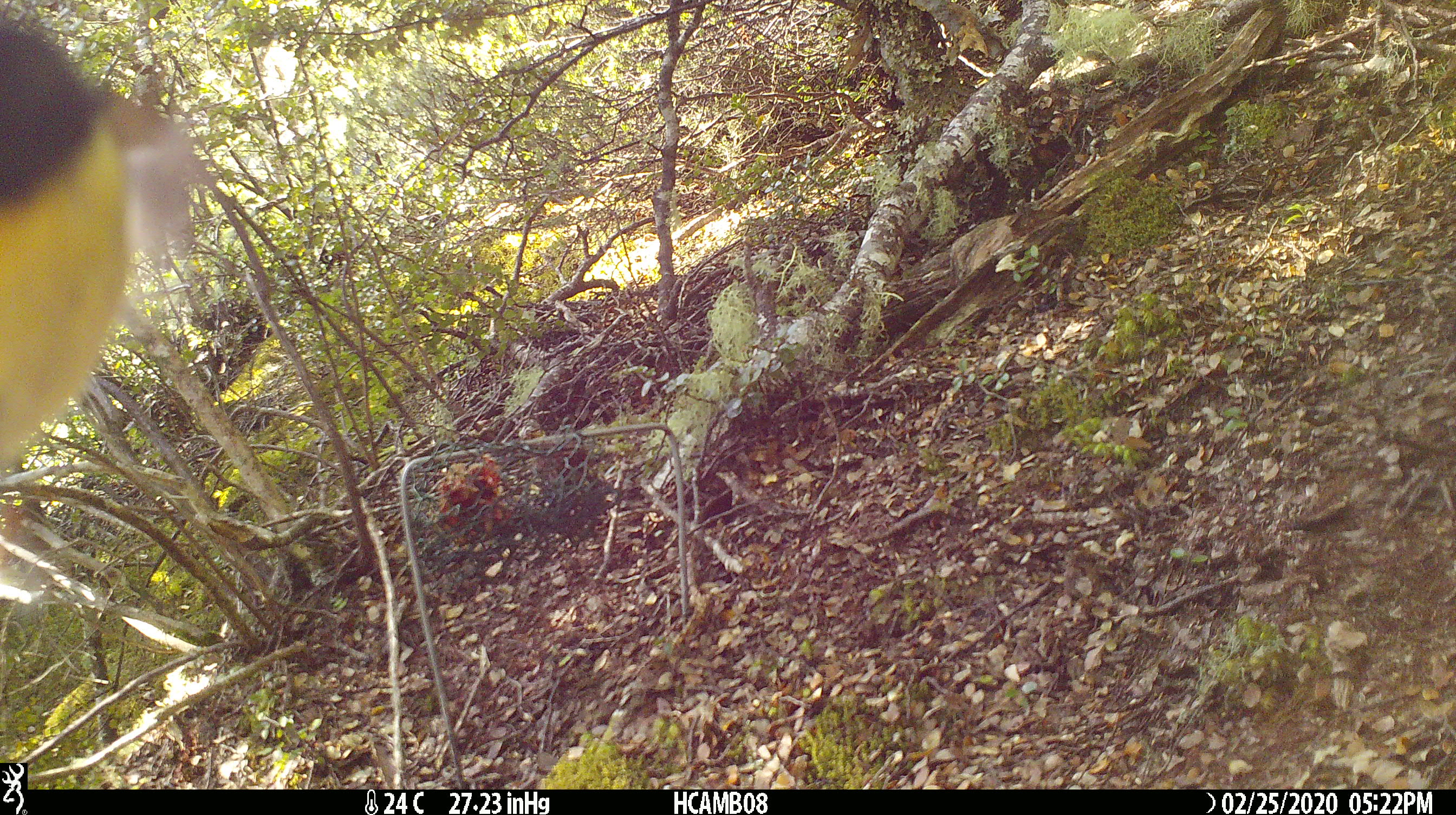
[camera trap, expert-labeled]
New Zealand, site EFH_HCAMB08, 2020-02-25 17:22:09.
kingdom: Animalia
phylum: Chordata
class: Aves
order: Passeriformes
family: Petroicidae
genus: Petroica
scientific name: Petroica macrocephala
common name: tomtit